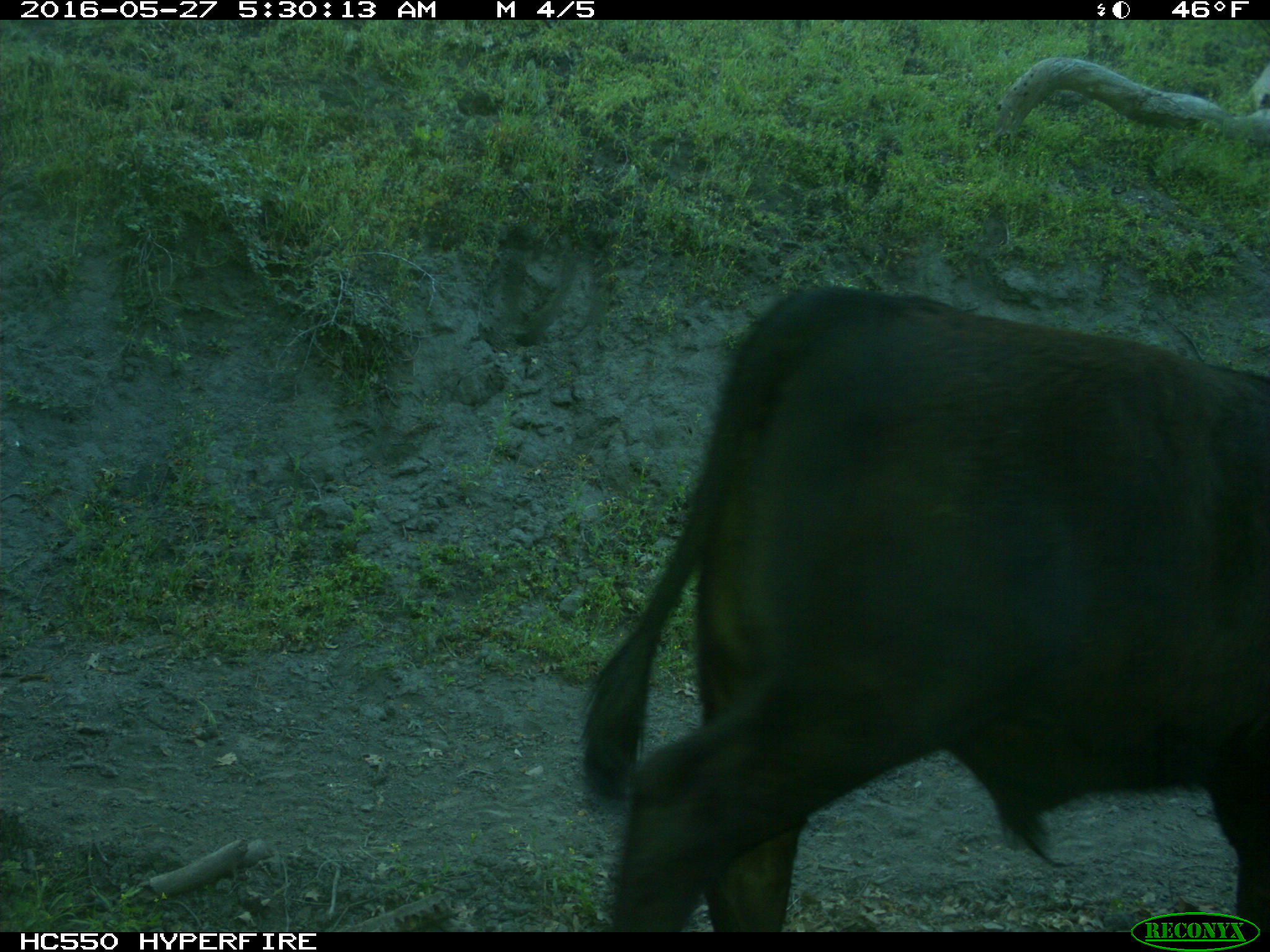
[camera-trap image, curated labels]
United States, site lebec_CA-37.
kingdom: Animalia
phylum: Chordata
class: Mammalia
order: Artiodactyla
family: Bovidae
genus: Bos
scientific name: Bos taurus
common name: domestic cow